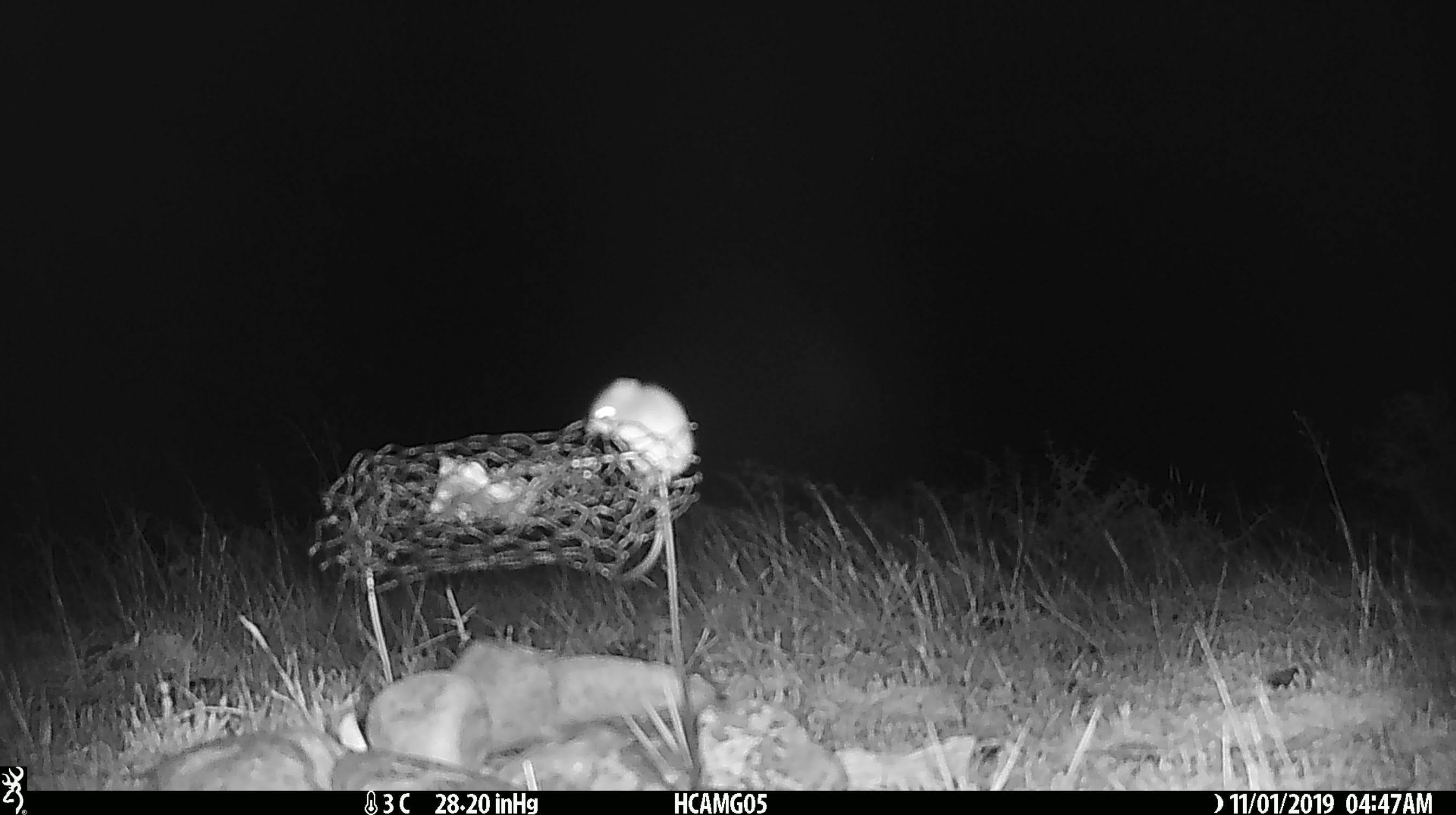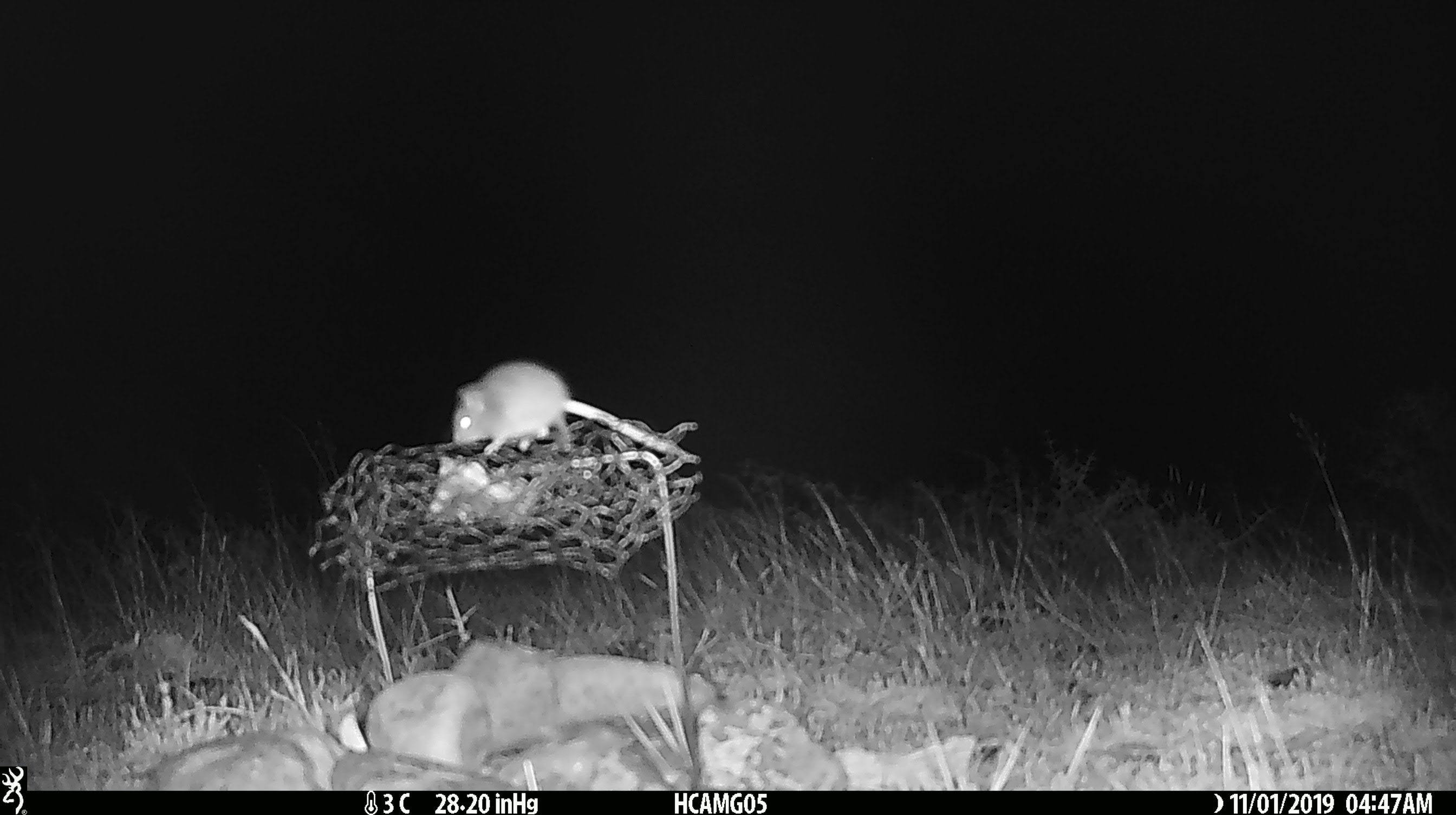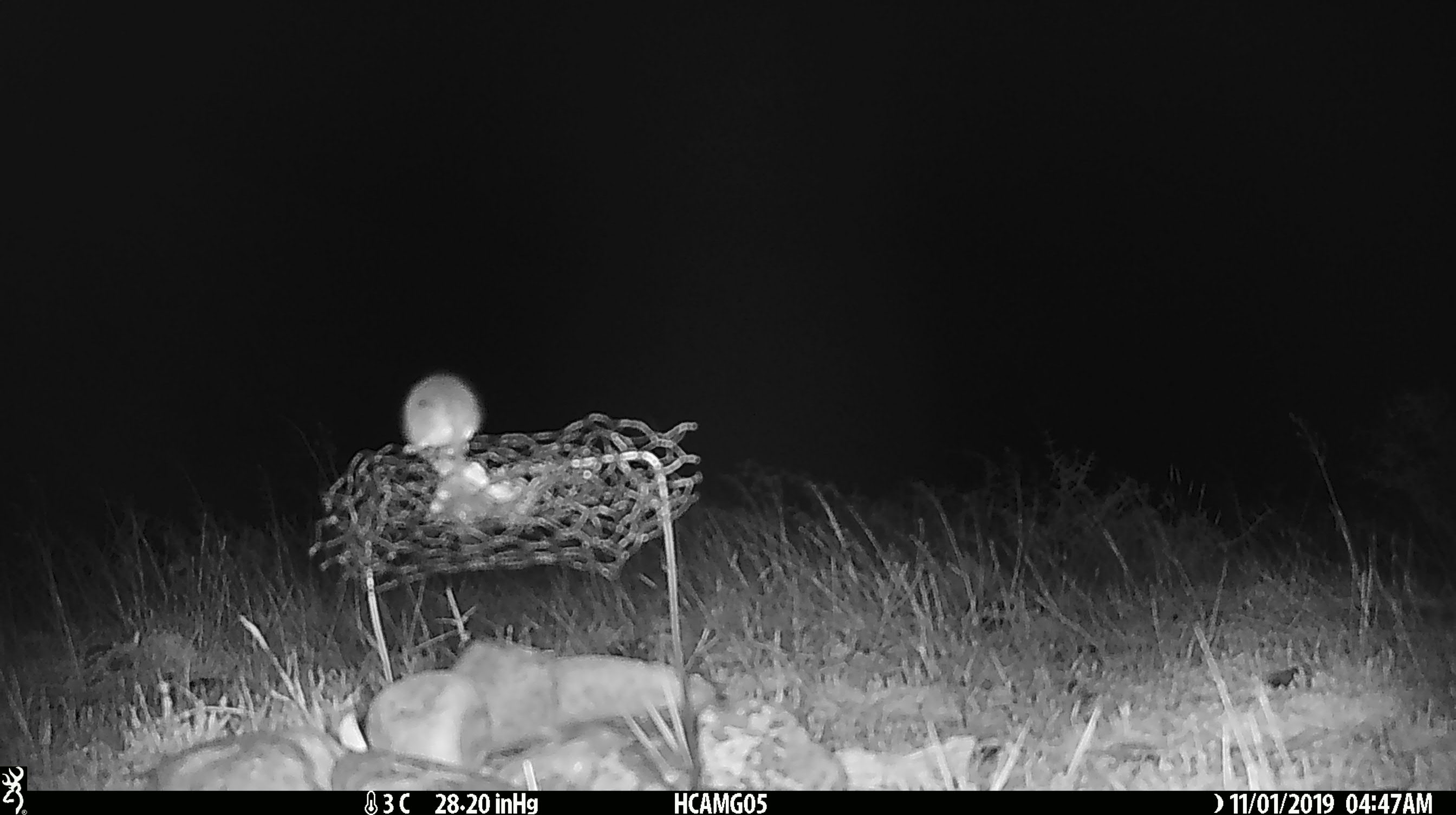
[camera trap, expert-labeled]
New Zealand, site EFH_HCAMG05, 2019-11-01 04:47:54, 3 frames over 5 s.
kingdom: Animalia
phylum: Chordata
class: Mammalia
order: Rodentia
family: Muridae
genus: Mus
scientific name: Mus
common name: mouse